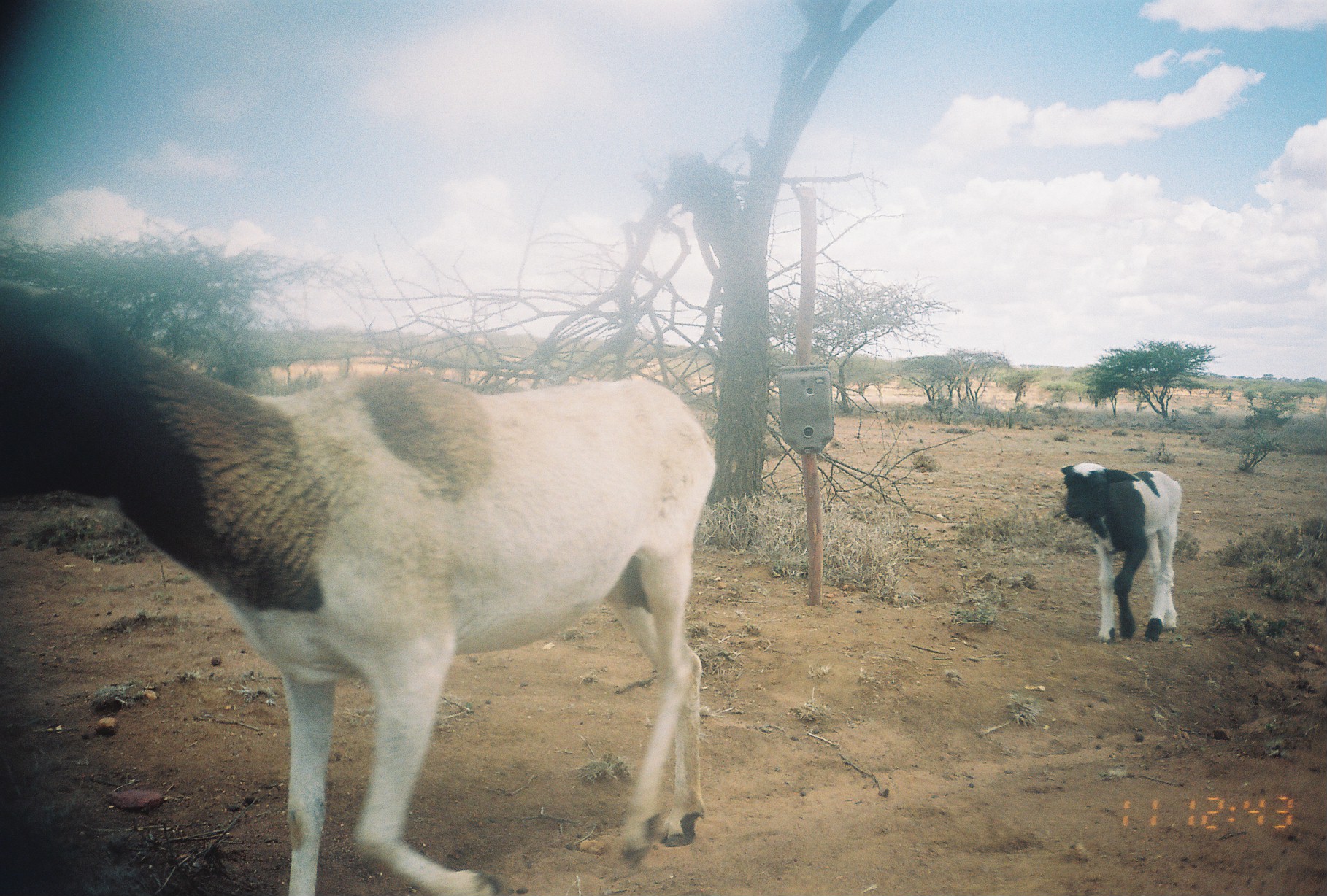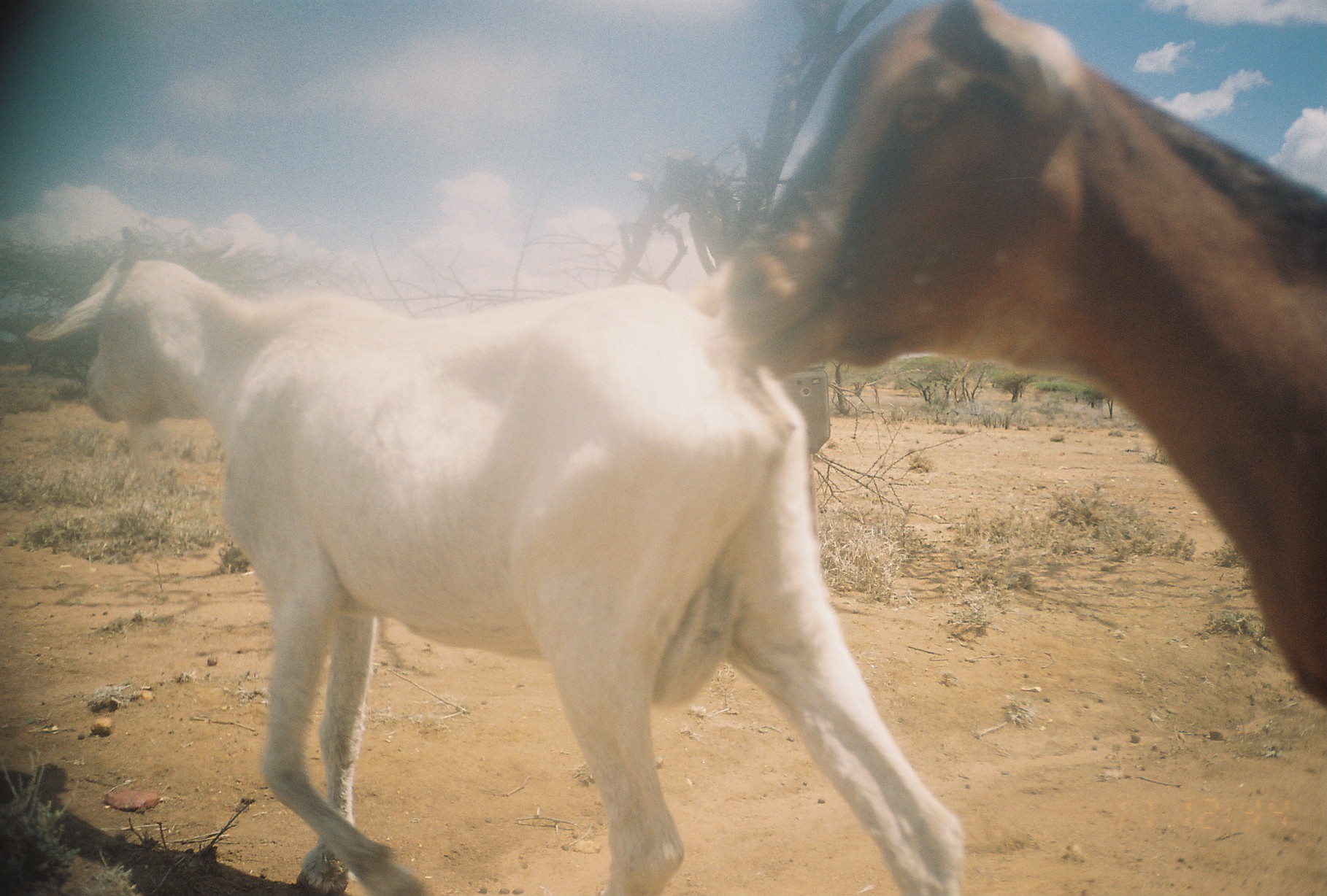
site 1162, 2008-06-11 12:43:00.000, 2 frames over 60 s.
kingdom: Animalia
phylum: Chordata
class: Mammalia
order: Artiodactyla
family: Bovidae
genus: Ovis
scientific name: Ovis aries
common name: domestic sheep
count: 2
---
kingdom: Animalia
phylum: Chordata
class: Mammalia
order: Artiodactyla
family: Bovidae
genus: Capra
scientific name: Capra aegagrus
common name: wild goat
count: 2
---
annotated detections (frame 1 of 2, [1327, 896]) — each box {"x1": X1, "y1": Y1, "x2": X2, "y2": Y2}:
ovis aries: {"x1": 0, "y1": 274, "x2": 718, "y2": 894}; {"x1": 1059, "y1": 463, "x2": 1183, "y2": 642}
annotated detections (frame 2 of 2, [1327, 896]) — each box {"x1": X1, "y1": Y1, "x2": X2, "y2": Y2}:
capra aegagrus: {"x1": 23, "y1": 223, "x2": 968, "y2": 895}; {"x1": 688, "y1": 0, "x2": 1322, "y2": 706}